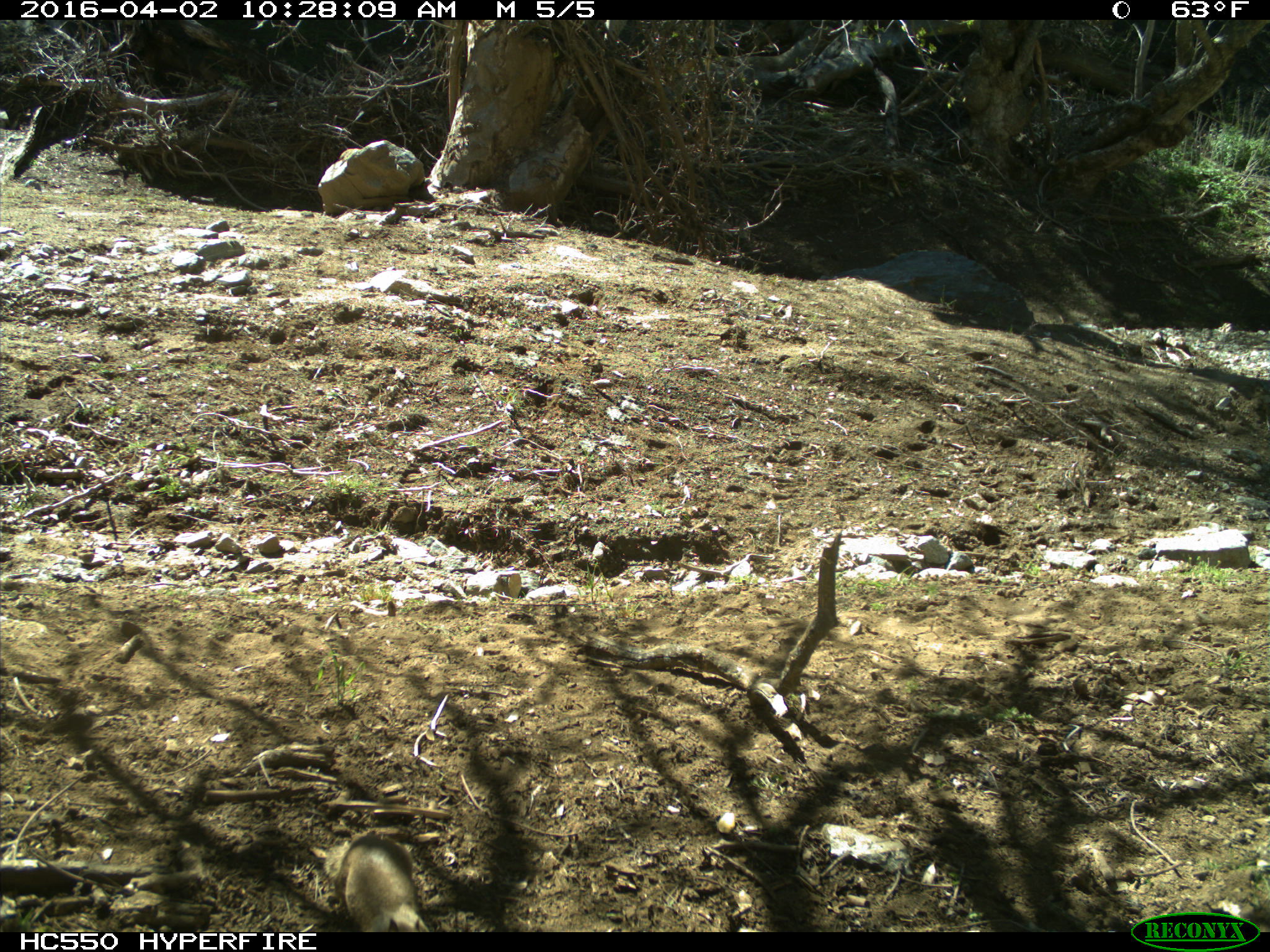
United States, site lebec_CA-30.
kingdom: Animalia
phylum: Chordata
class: Mammalia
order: Rodentia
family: Sciuridae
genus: Otospermophilus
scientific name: Otospermophilus beecheyi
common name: california ground squirrel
Otospermophilus beecheyi (california ground squirrel).